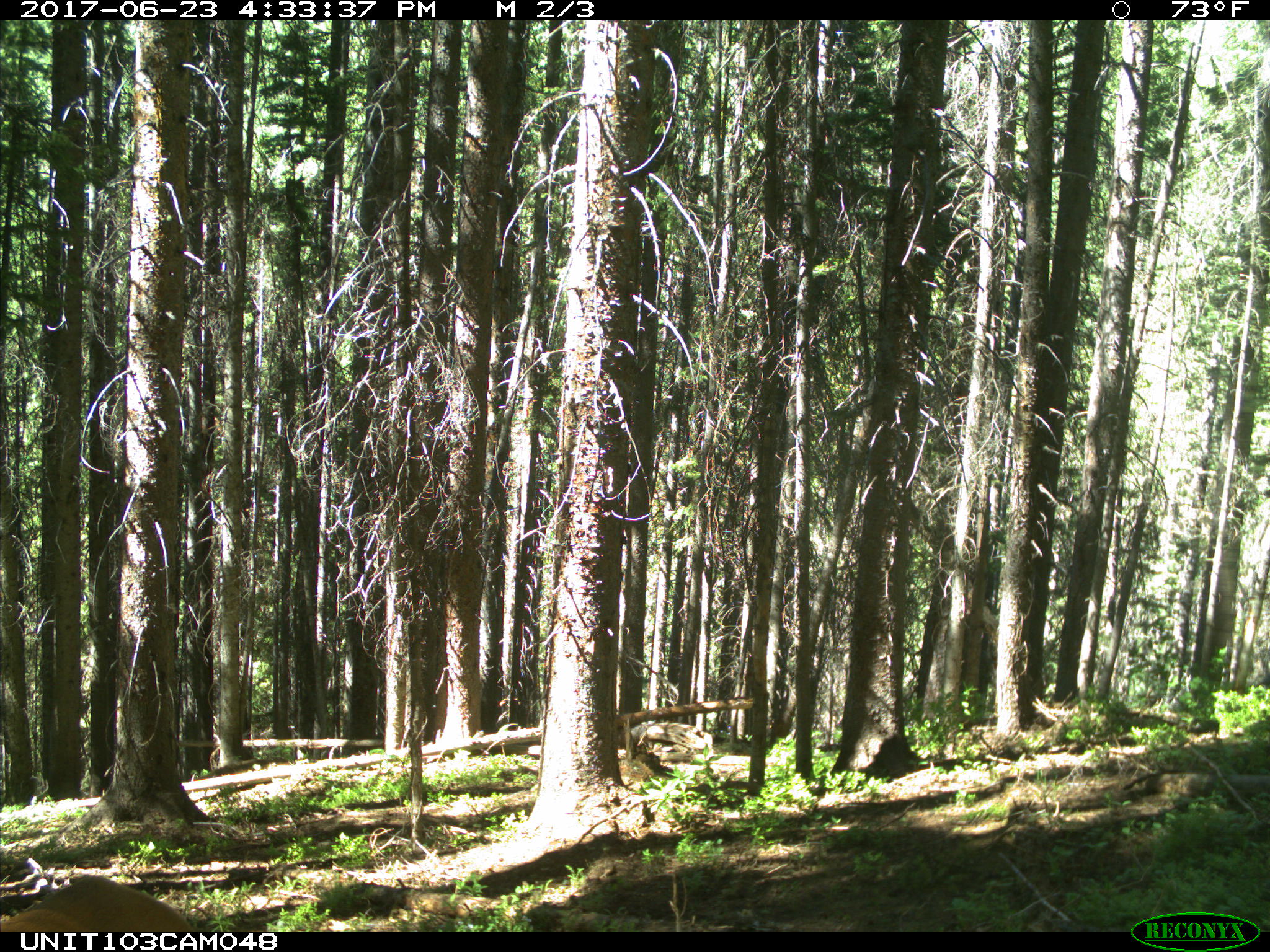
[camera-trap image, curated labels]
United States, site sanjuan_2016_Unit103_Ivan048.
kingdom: Animalia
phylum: Chordata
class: Mammalia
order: Artiodactyla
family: Cervidae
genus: Cervus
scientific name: Cervus elaphus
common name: red deer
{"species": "Cervus elaphus (red deer)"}